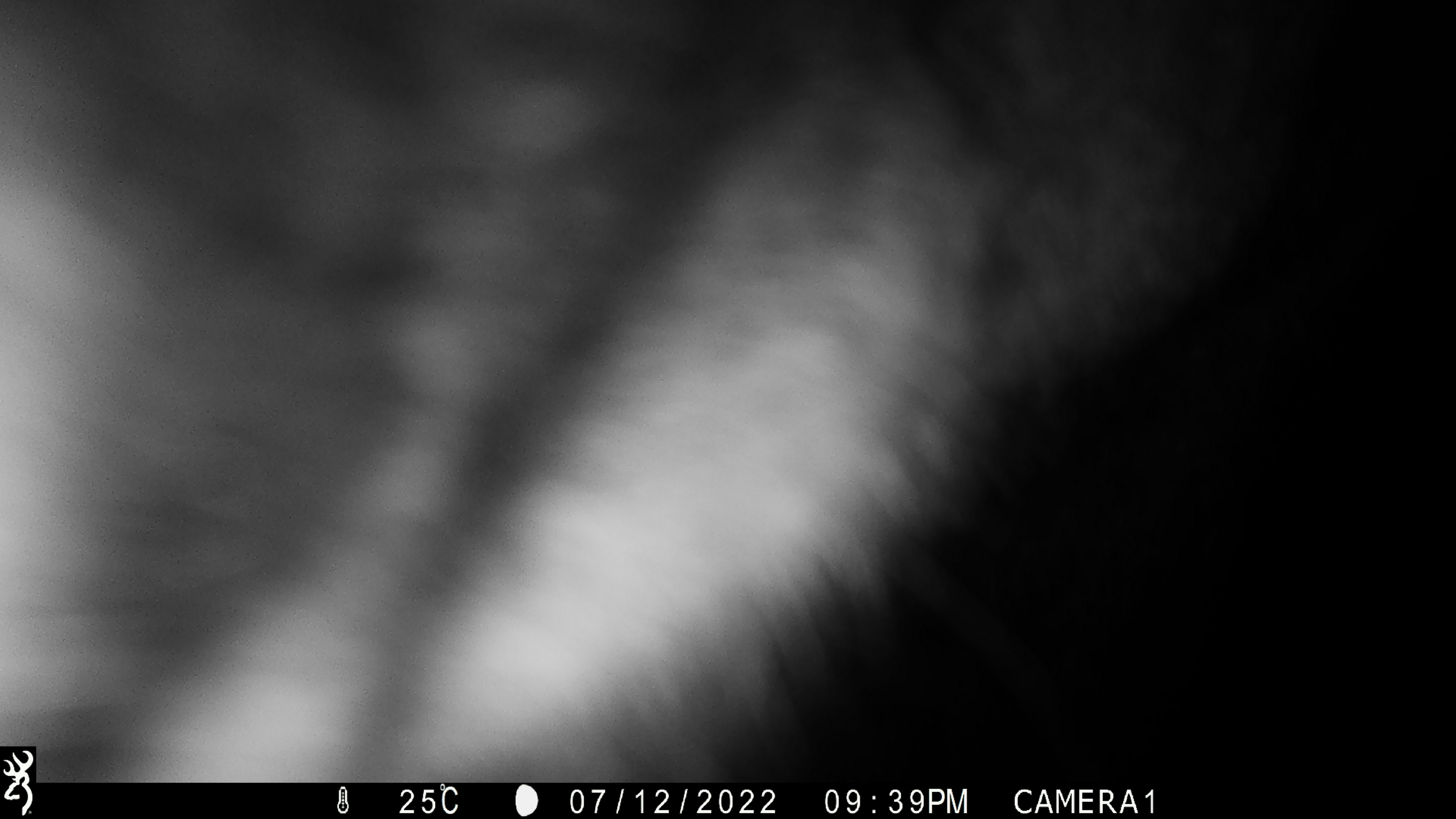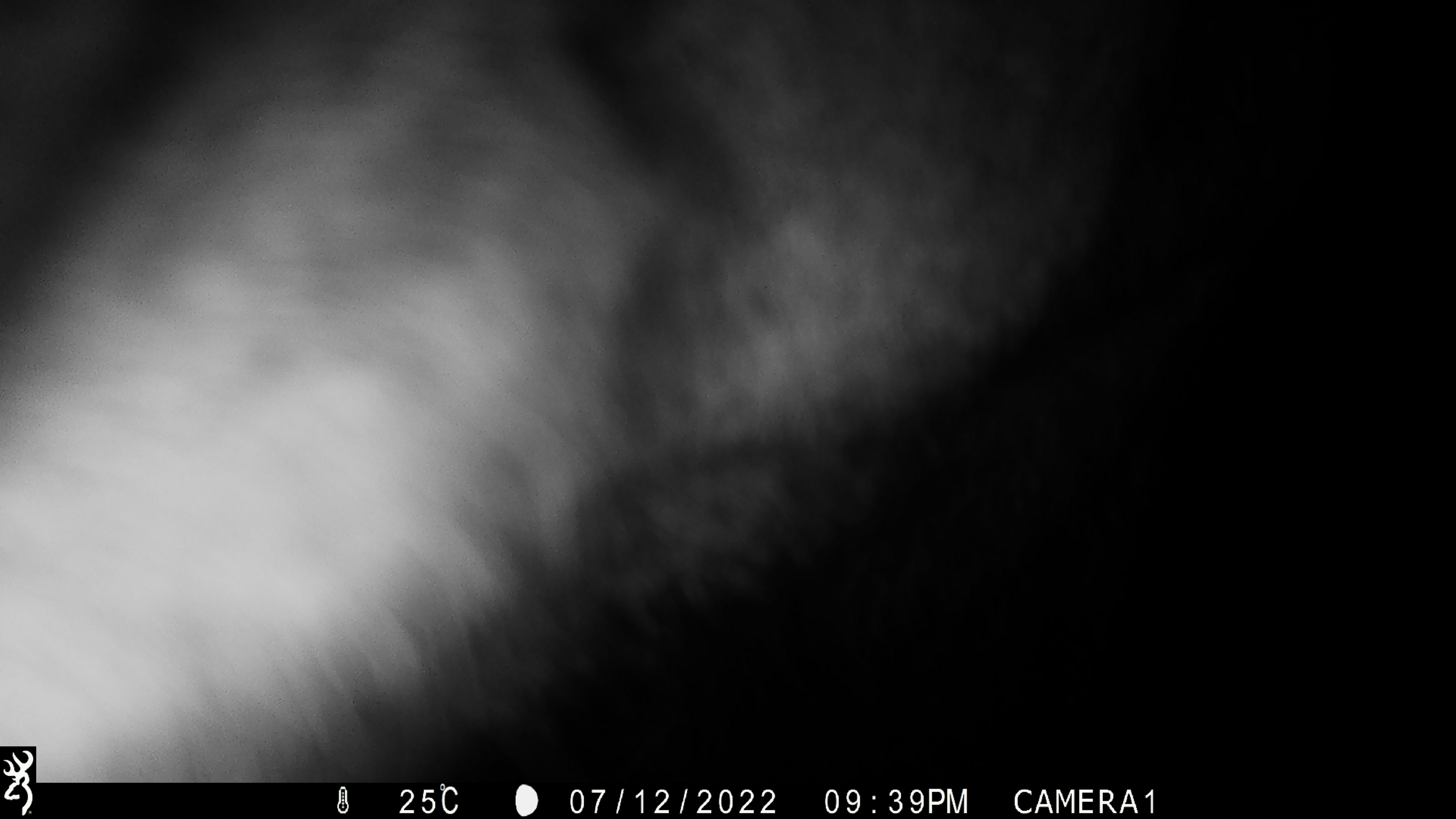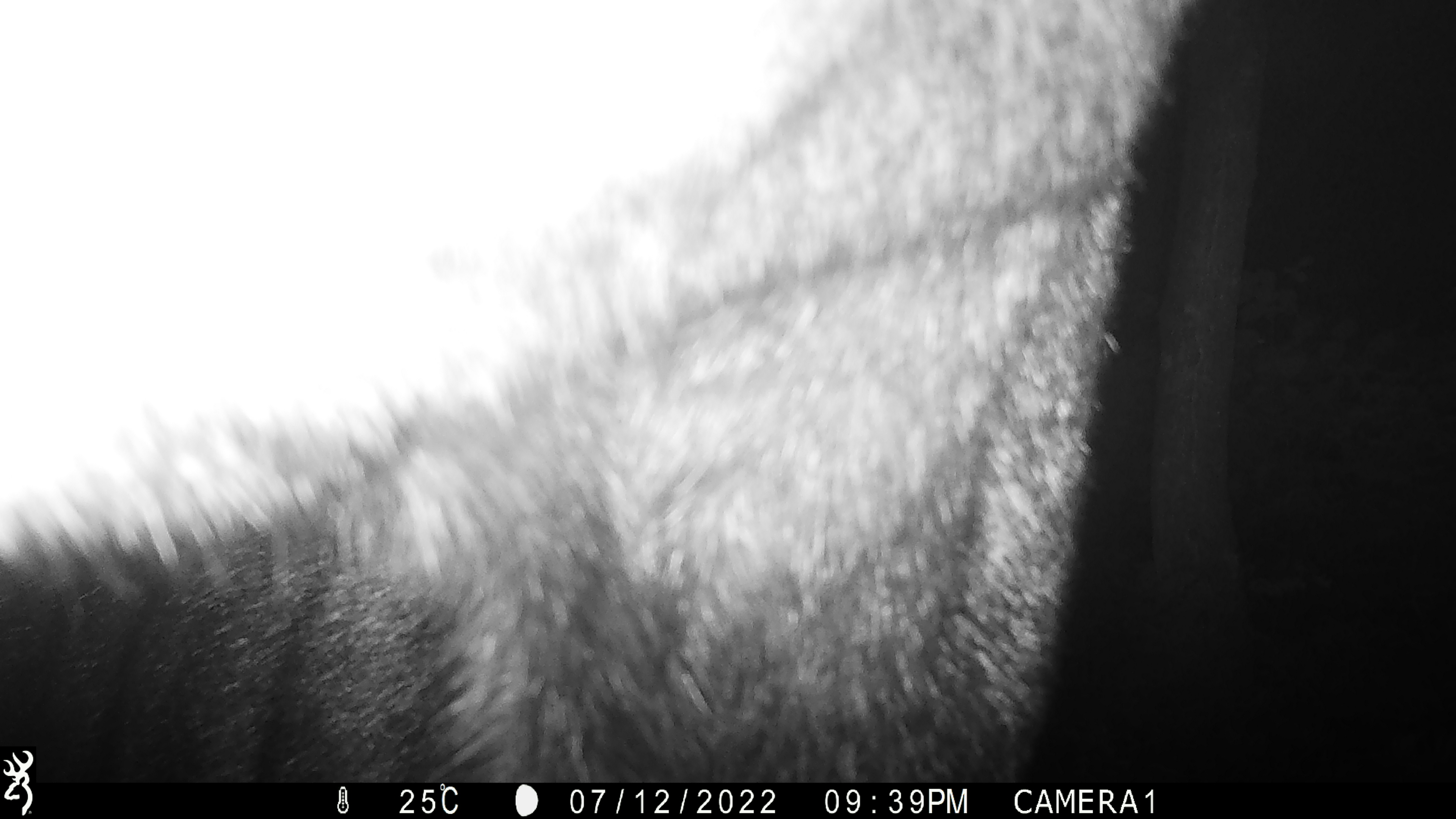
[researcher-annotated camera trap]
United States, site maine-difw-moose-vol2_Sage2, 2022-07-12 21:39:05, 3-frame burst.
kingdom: Animalia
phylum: Chordata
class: Mammalia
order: Artiodactyla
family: Cervidae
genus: Alces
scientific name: Alces alces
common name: moose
Moose (Alces alces).